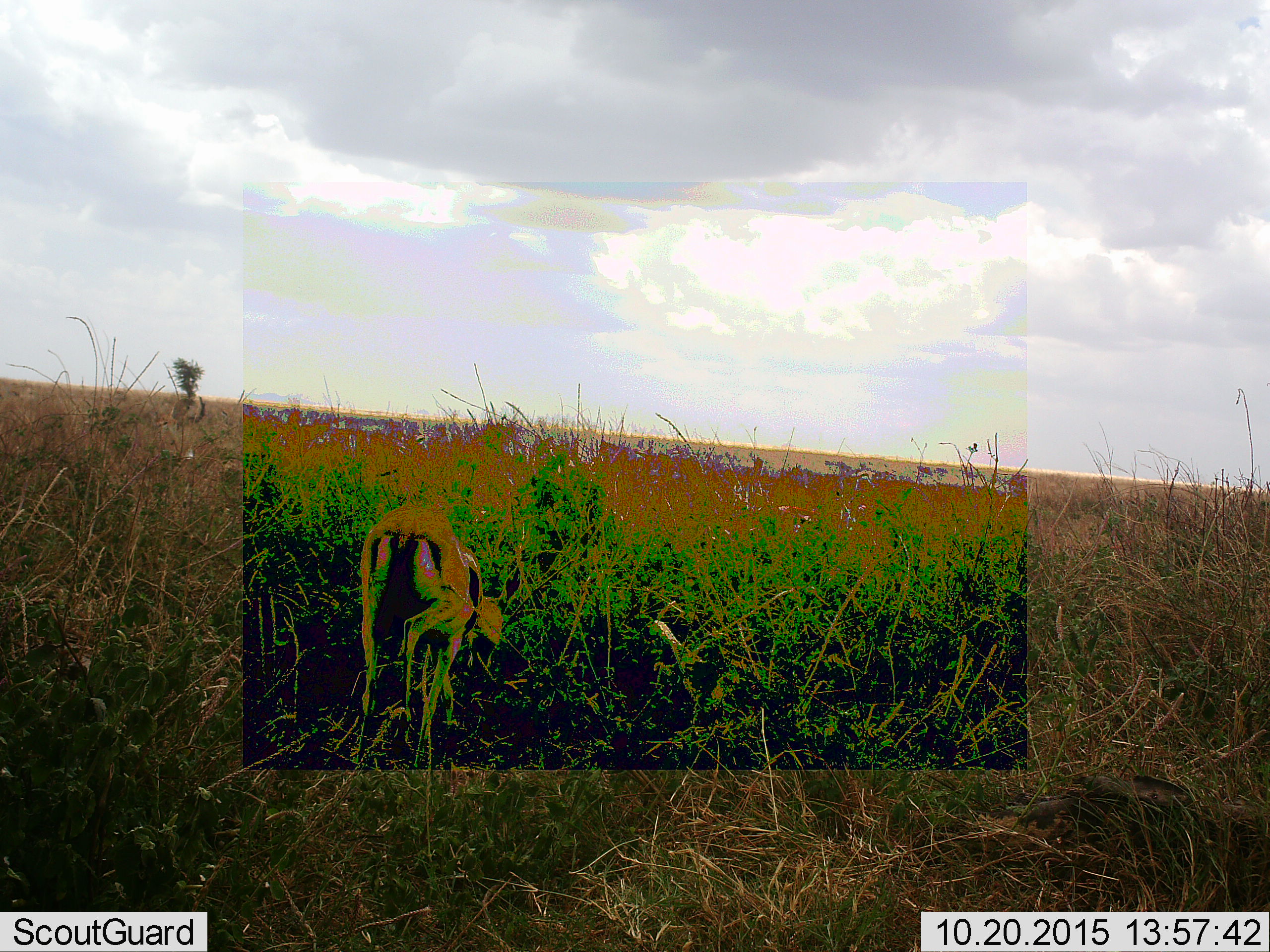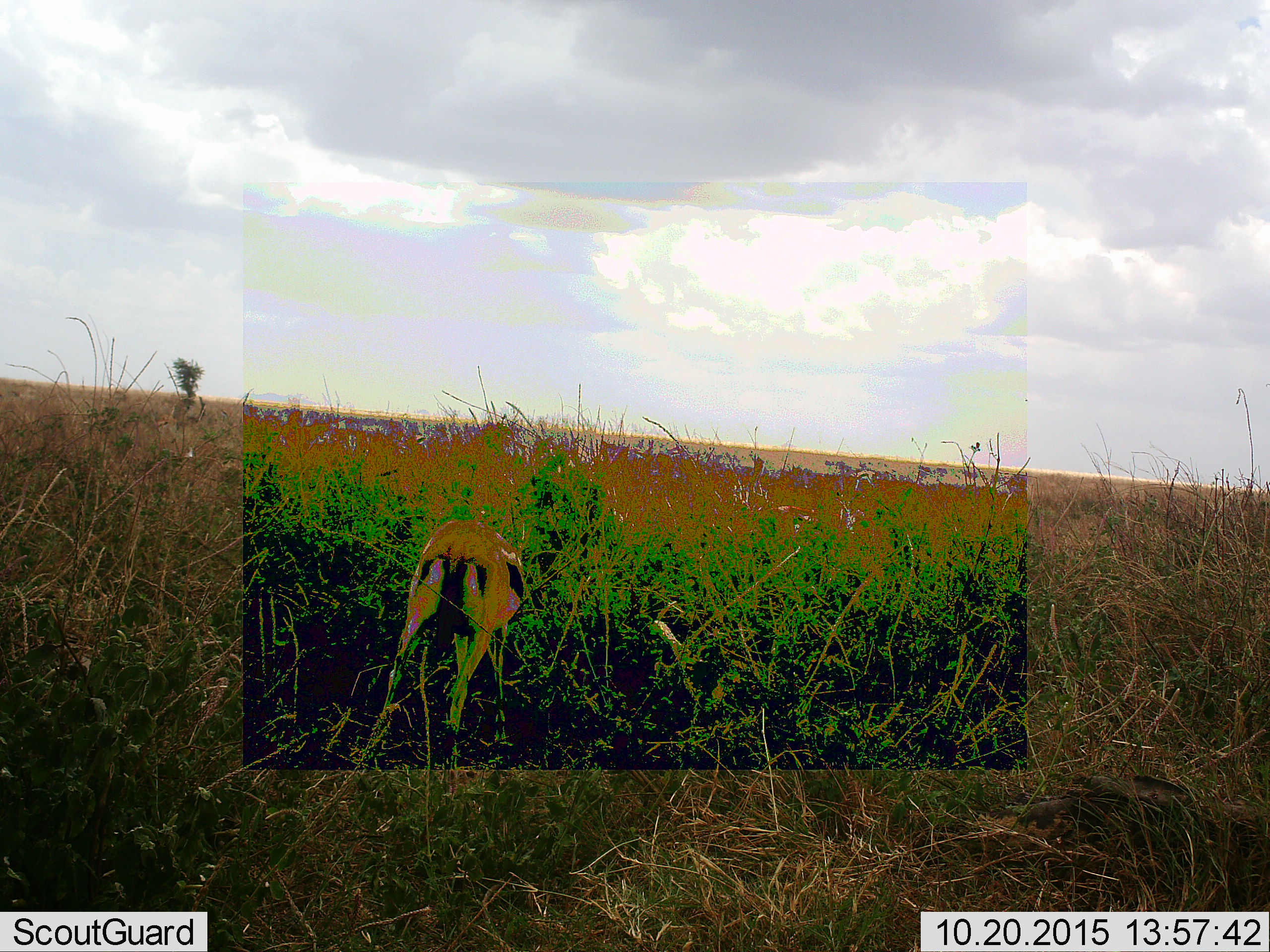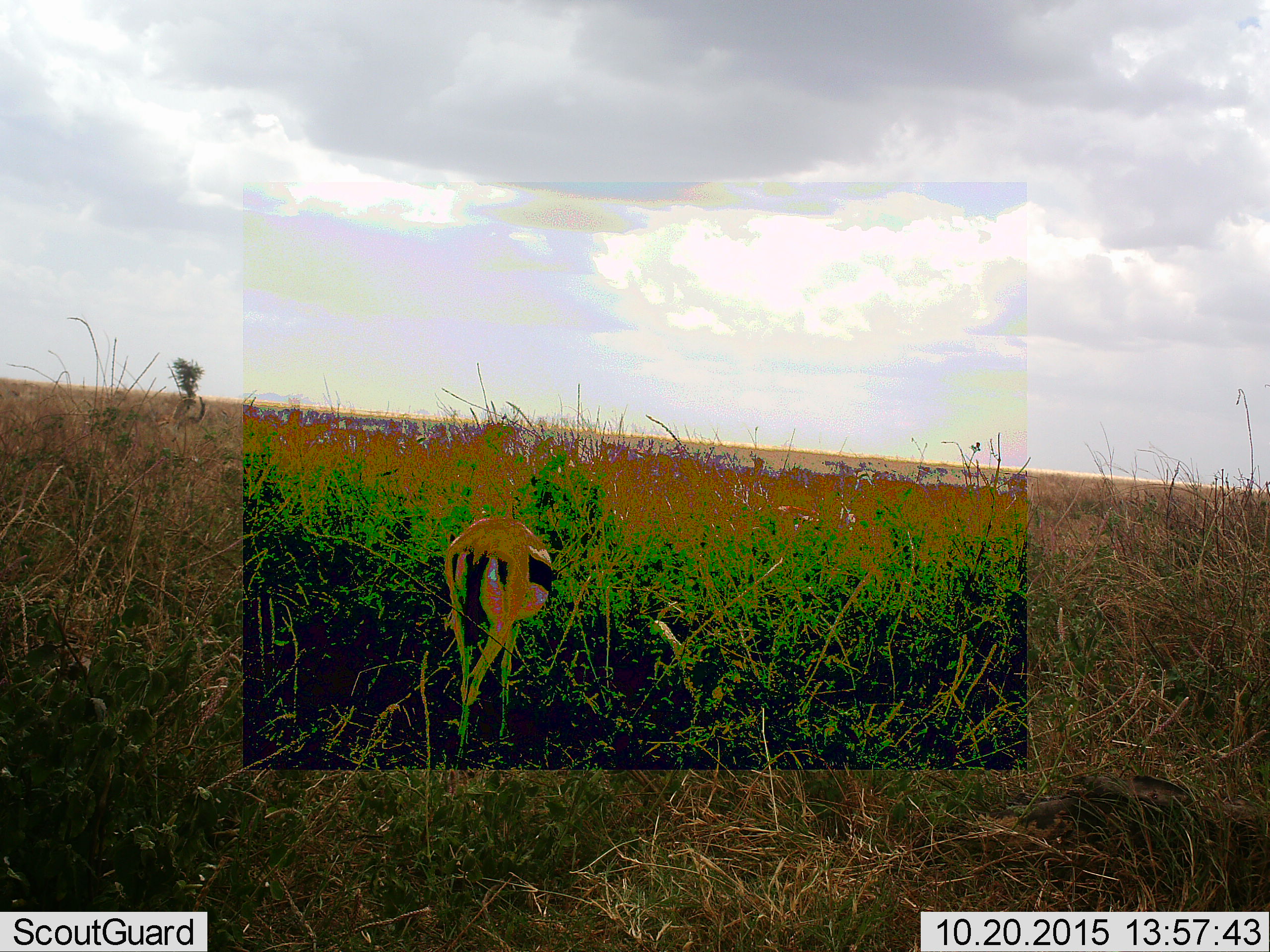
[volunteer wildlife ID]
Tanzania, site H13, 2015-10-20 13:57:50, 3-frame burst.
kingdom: Animalia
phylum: Chordata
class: Mammalia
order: Artiodactyla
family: Bovidae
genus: Eudorcas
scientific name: Eudorcas thomsonii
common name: thomson's gazelle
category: gazellethomsons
Gazellethomsons (thomson's gazelle) (Eudorcas thomsonii), count 1. Behavior (volunteer vote fractions): standing 20%, resting 0%, moving 50%, interacting 0%. Young present (vote fraction): 0%. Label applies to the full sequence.